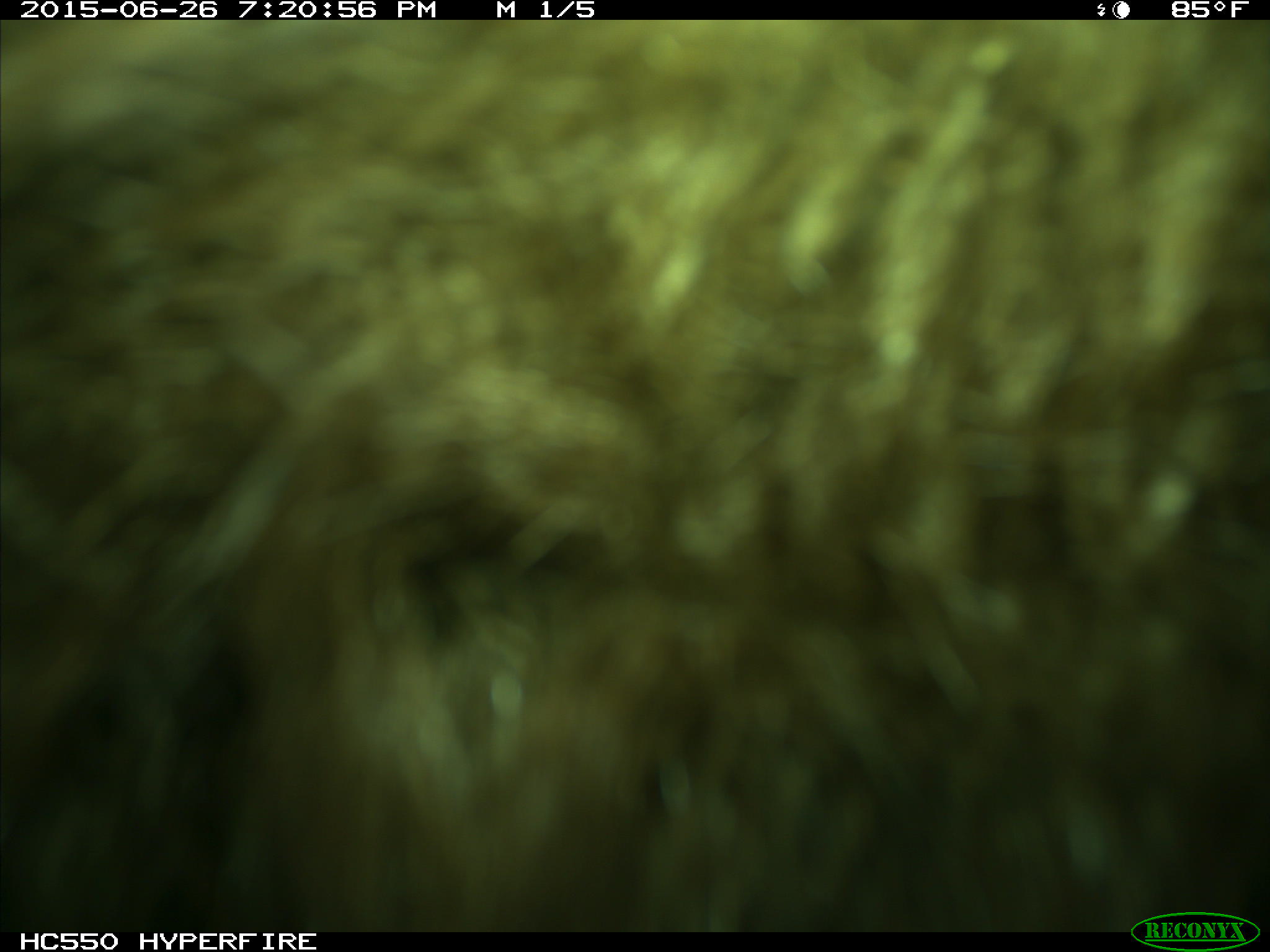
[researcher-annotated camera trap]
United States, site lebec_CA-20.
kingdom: Animalia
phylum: Chordata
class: Mammalia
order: Carnivora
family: Ursidae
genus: Ursus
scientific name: Ursus americanus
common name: american black bear